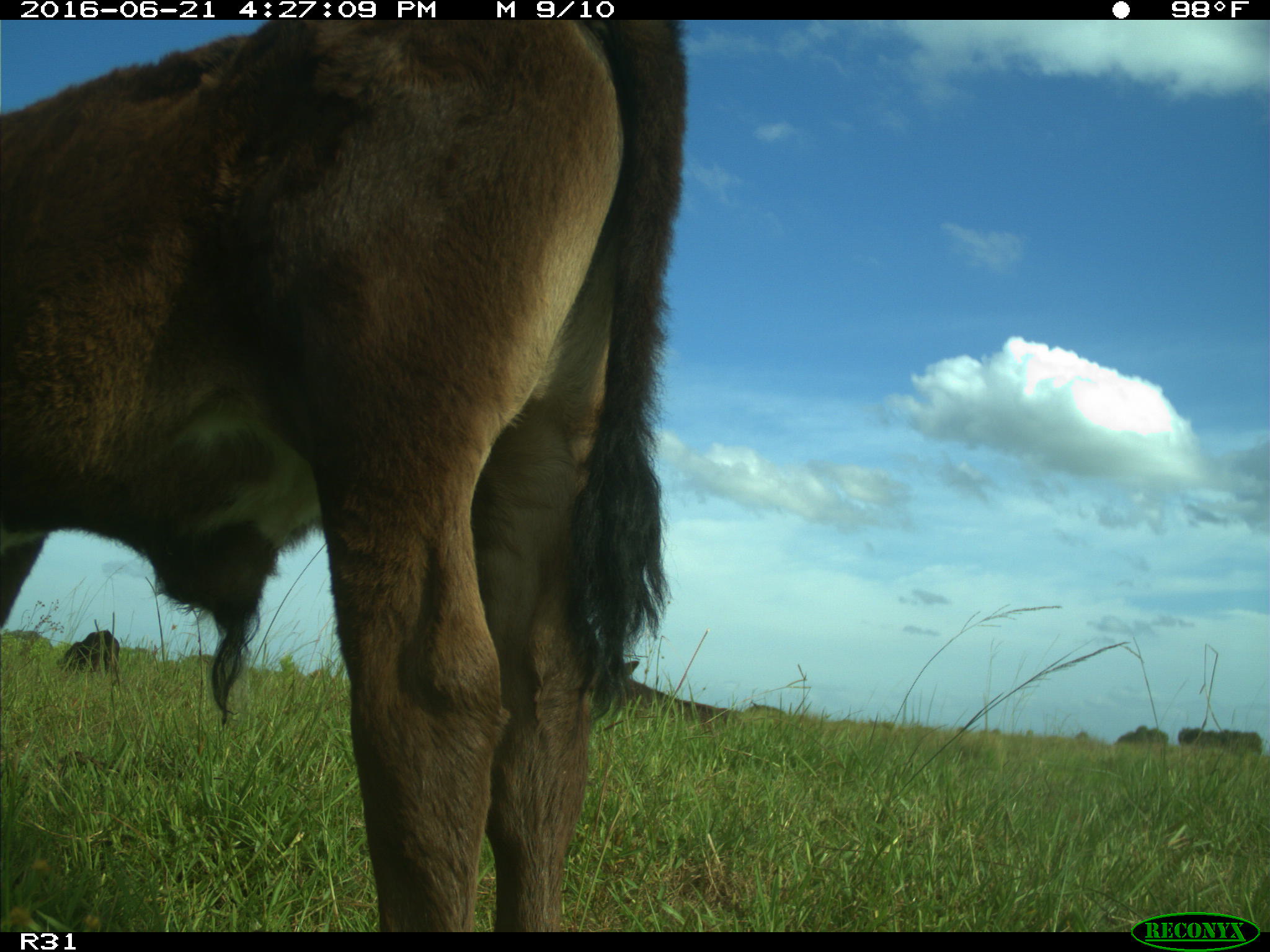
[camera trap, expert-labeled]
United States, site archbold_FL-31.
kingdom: Animalia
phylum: Chordata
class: Mammalia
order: Artiodactyla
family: Bovidae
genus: Bos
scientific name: Bos taurus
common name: domestic cow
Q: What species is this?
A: Bos taurus (domestic cow).